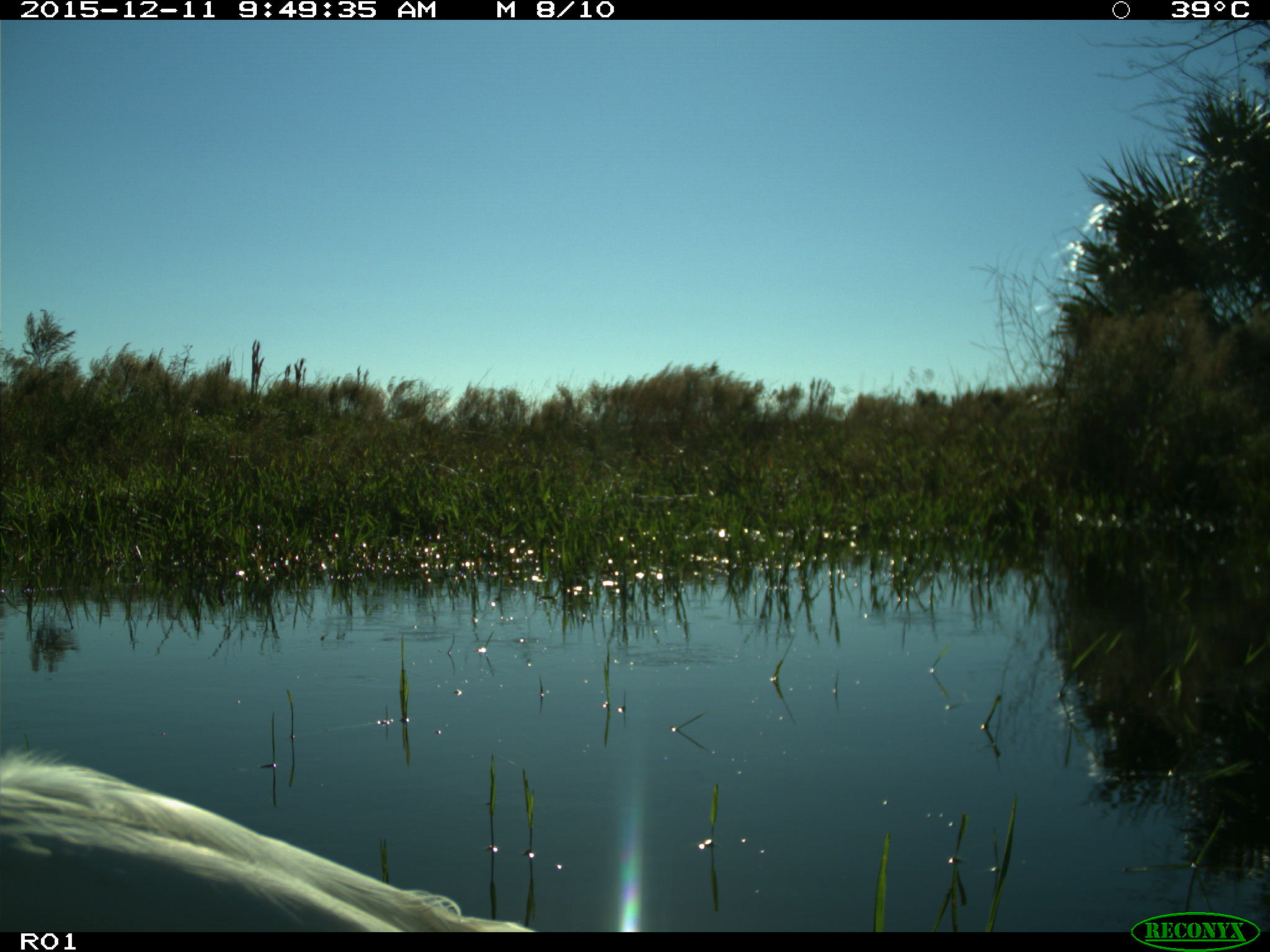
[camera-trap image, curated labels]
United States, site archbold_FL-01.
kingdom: Animalia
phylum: Chordata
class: Aves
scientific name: Aves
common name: birds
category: unidentified bird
Unidentified bird (birds) (Aves).